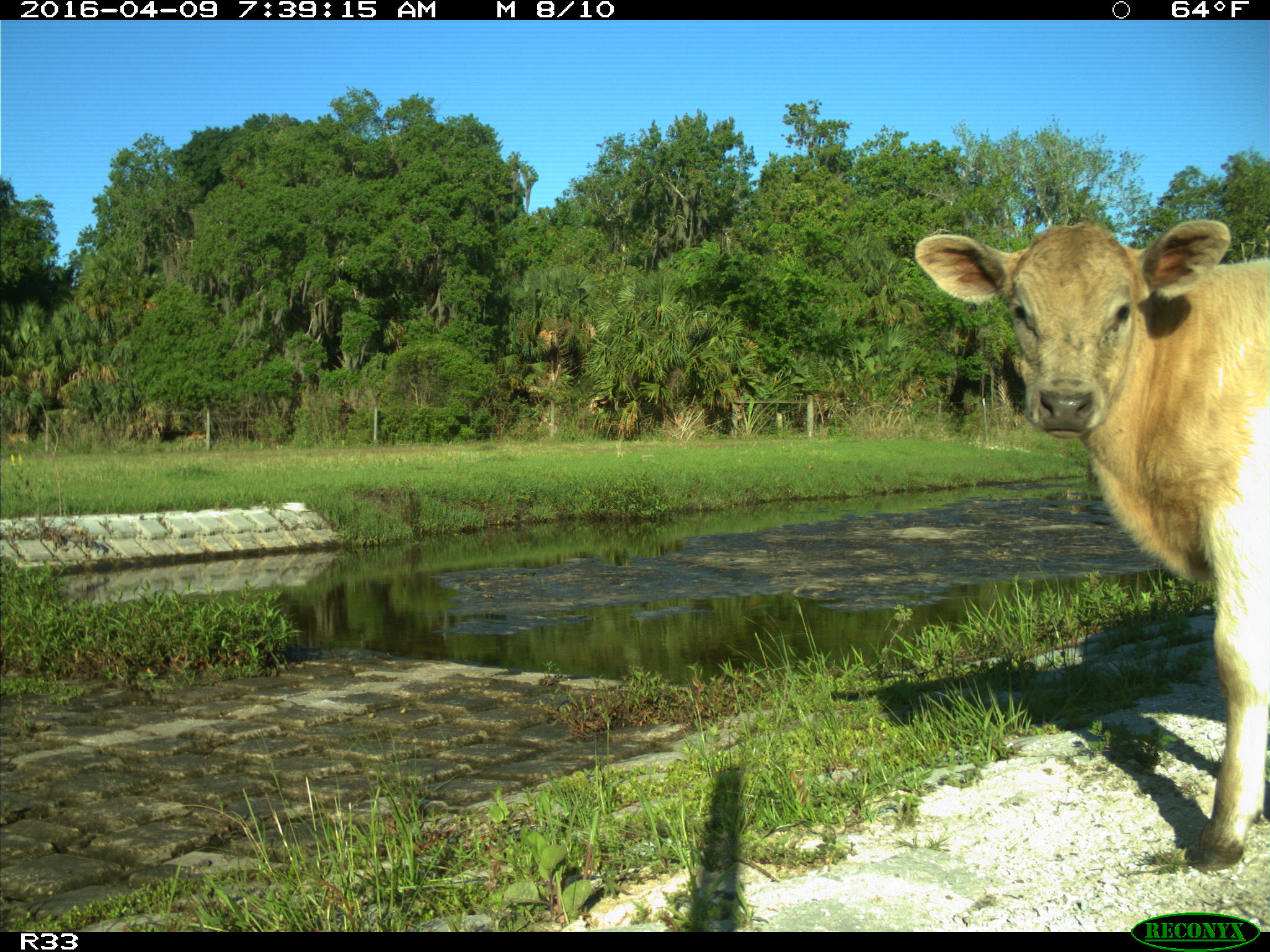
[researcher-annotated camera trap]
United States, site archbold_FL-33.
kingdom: Animalia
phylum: Chordata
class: Mammalia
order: Artiodactyla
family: Bovidae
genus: Bos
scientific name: Bos taurus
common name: domestic cow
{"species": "Bos taurus (domestic cow)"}